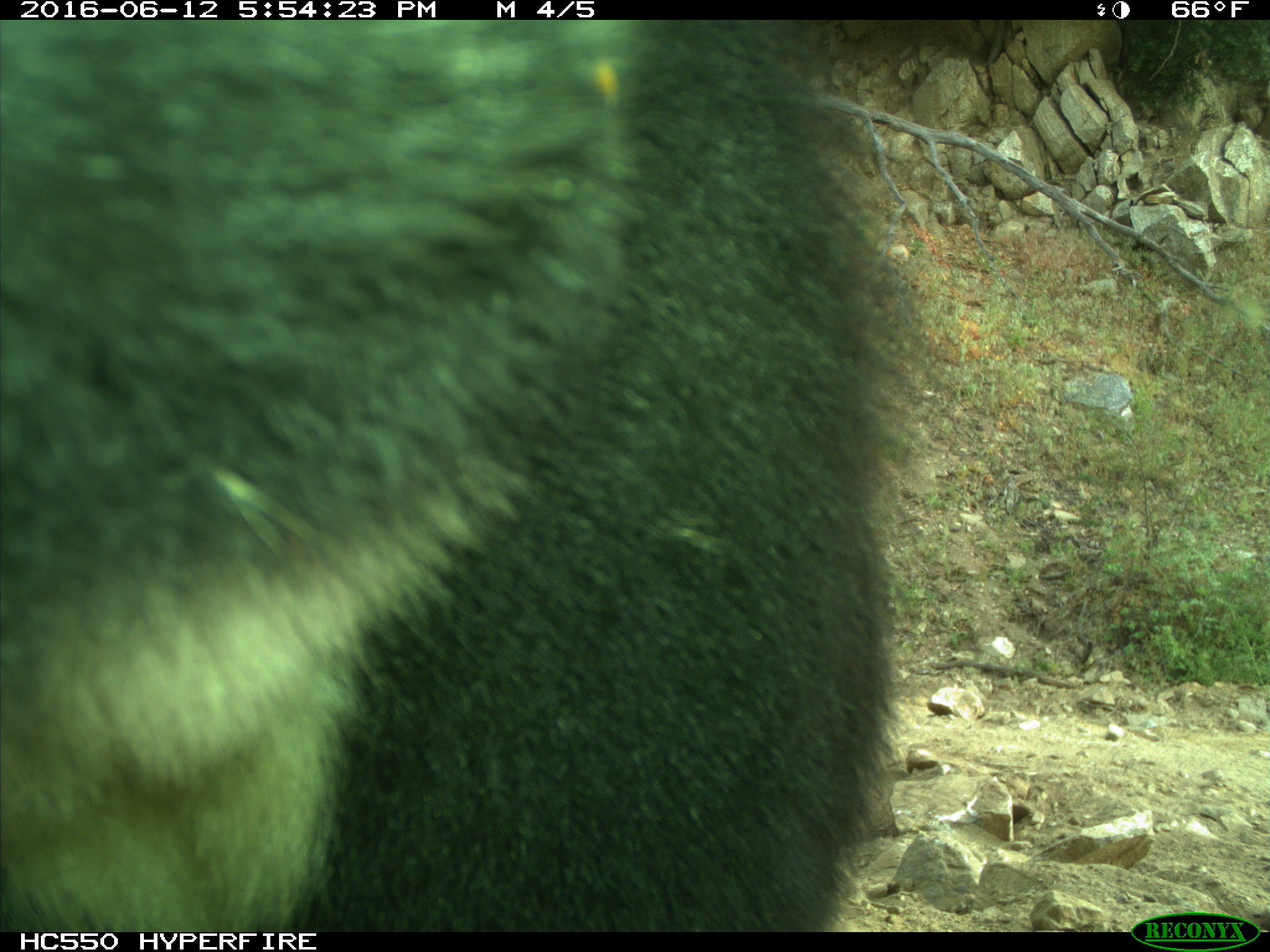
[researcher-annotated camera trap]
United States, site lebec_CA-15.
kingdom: Animalia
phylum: Chordata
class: Mammalia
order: Carnivora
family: Ursidae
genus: Ursus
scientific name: Ursus americanus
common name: american black bear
Ursus americanus (american black bear).